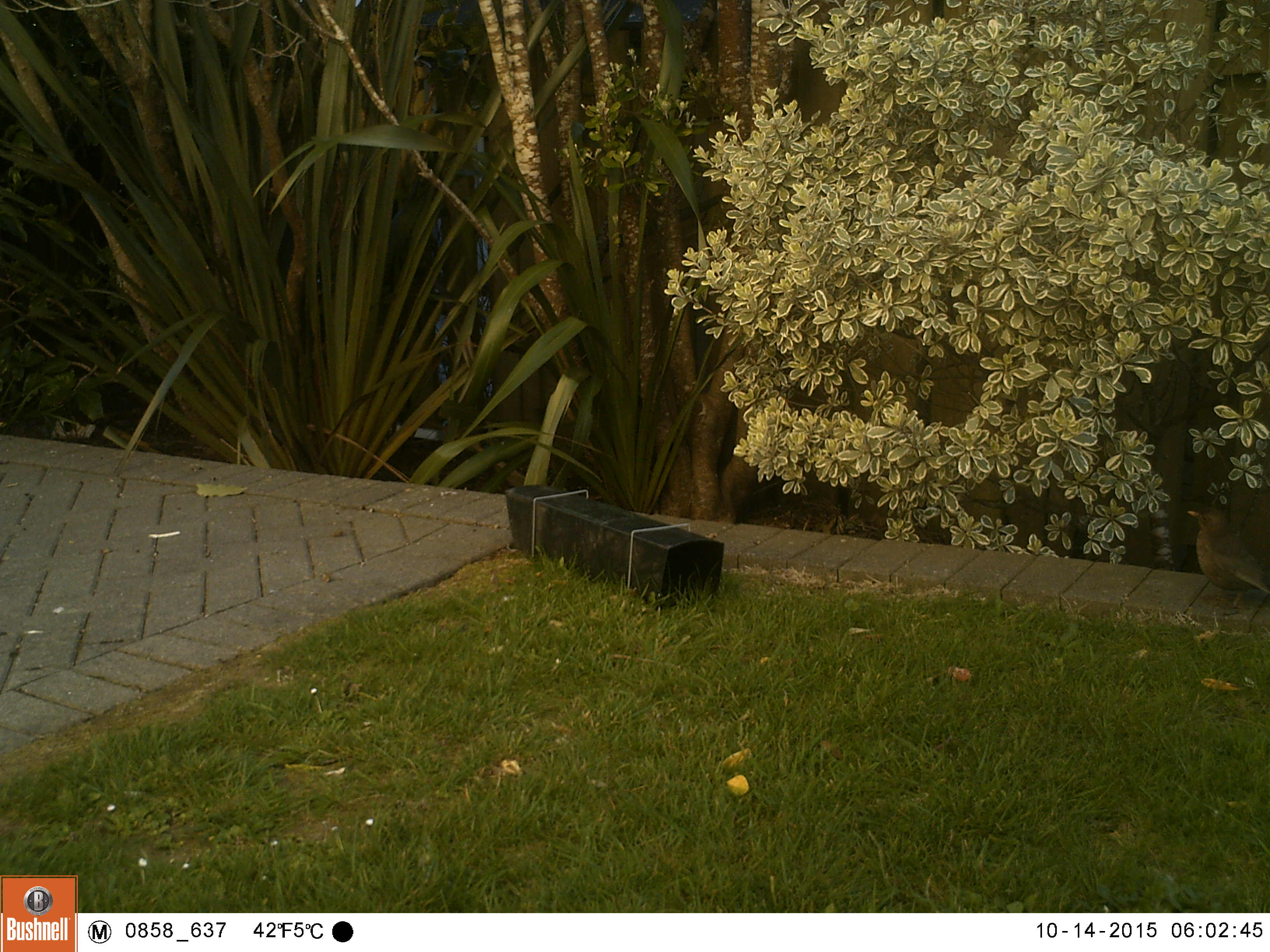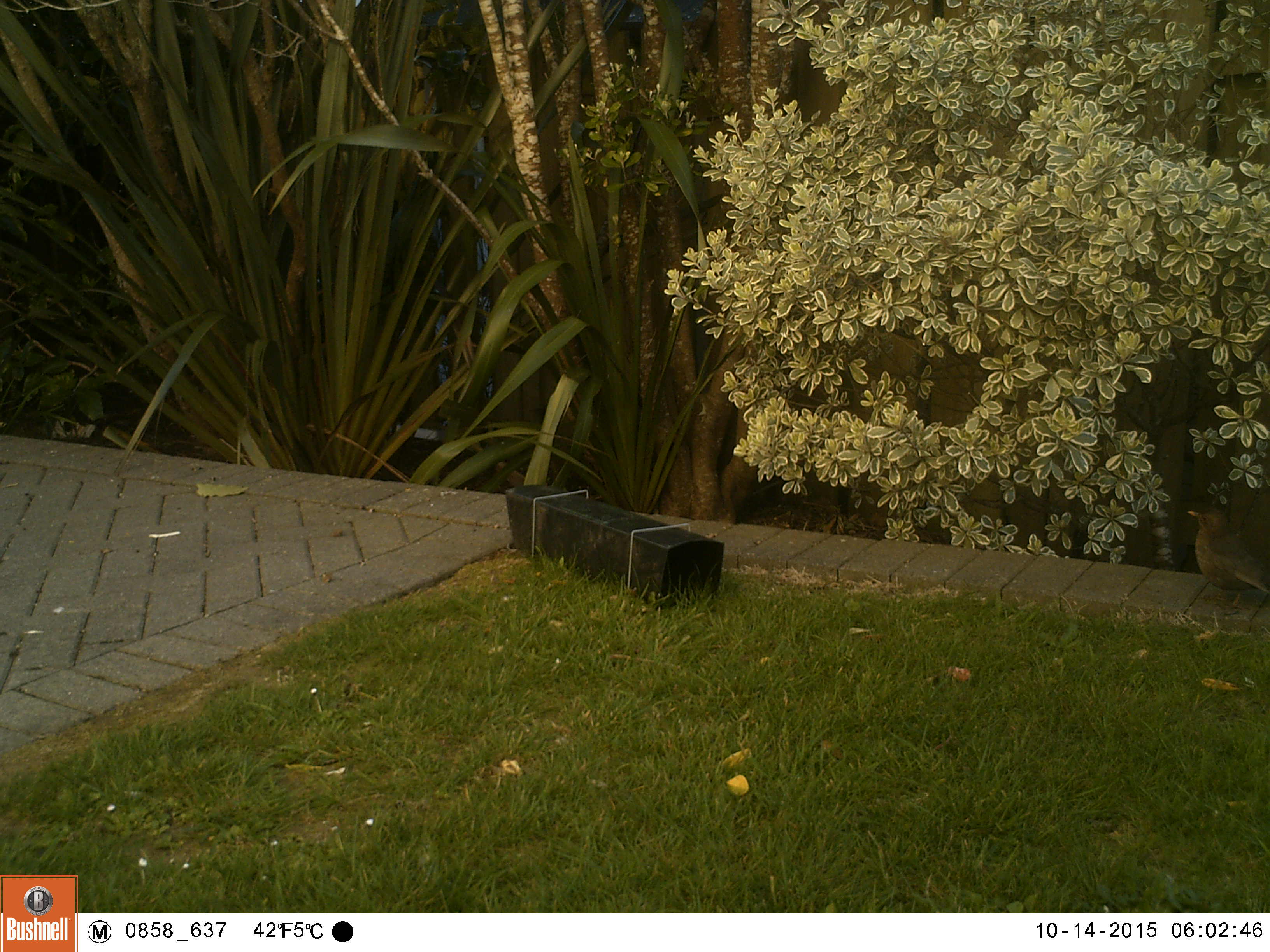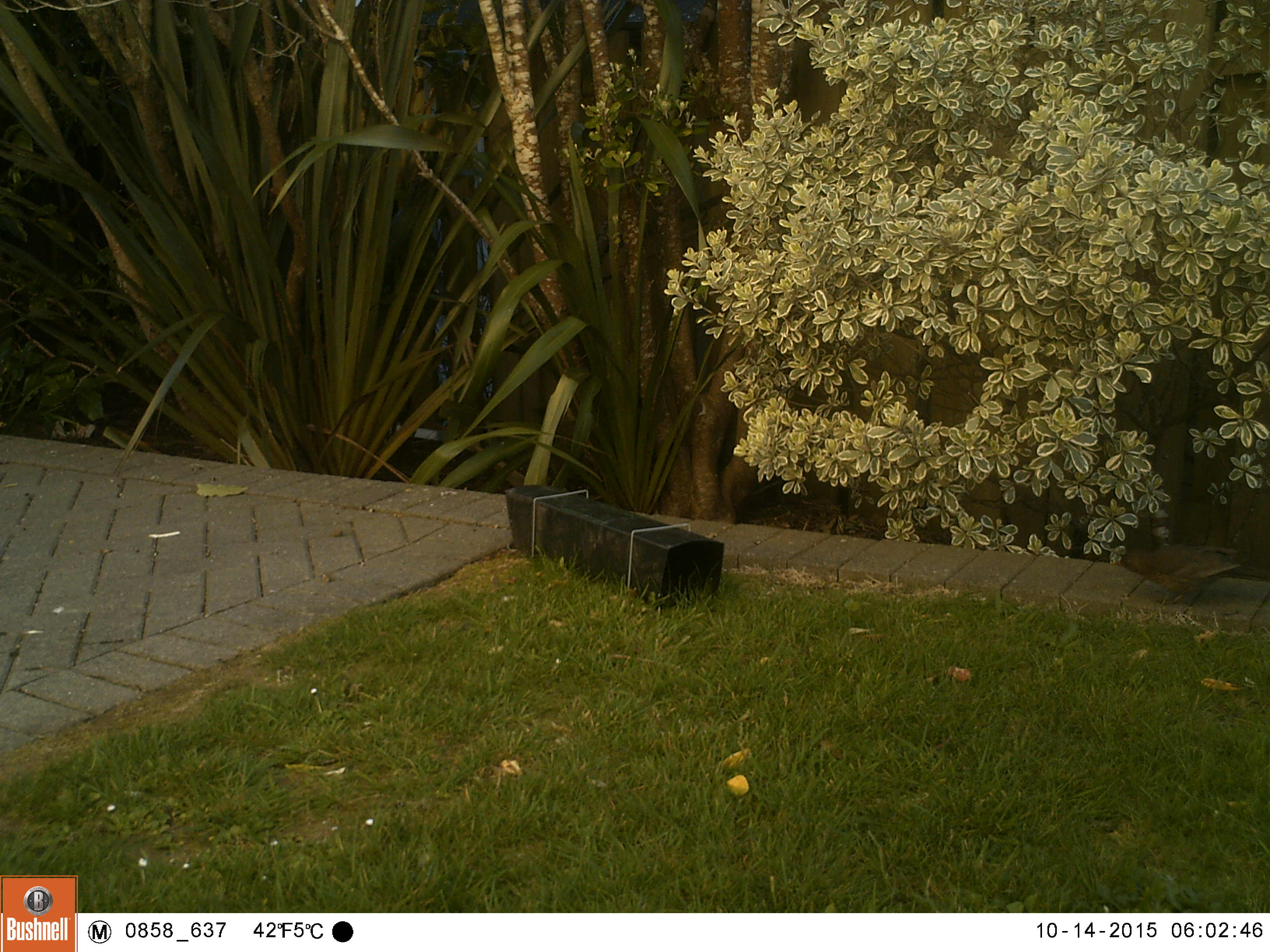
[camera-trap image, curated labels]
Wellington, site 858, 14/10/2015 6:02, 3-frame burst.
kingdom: Animalia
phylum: Chordata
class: Aves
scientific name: Aves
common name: bird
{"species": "bird (Aves)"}